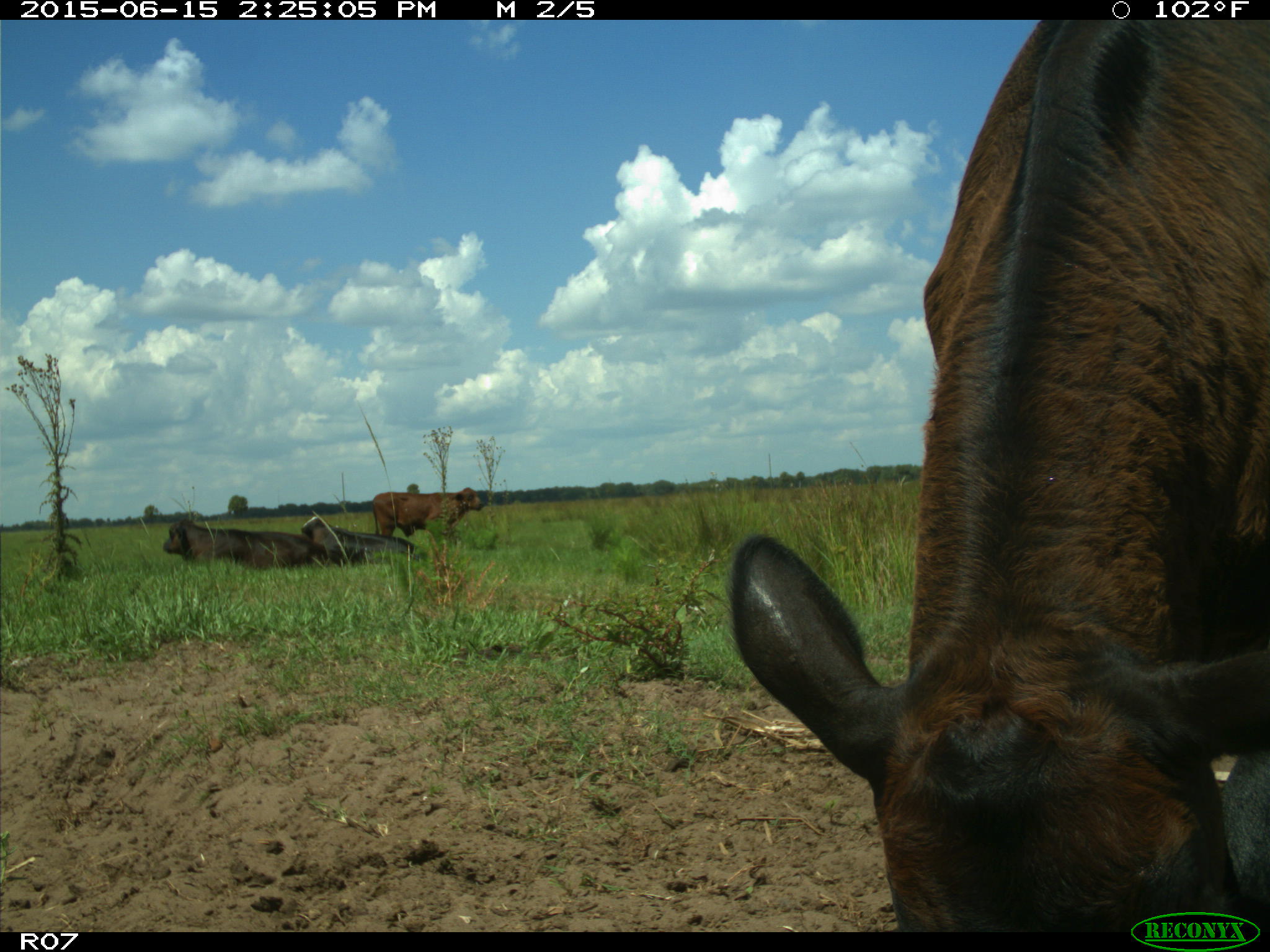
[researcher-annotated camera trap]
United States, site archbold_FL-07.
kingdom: Animalia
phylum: Chordata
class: Mammalia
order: Artiodactyla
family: Bovidae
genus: Bos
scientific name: Bos taurus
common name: domestic cow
Bos taurus (domestic cow).